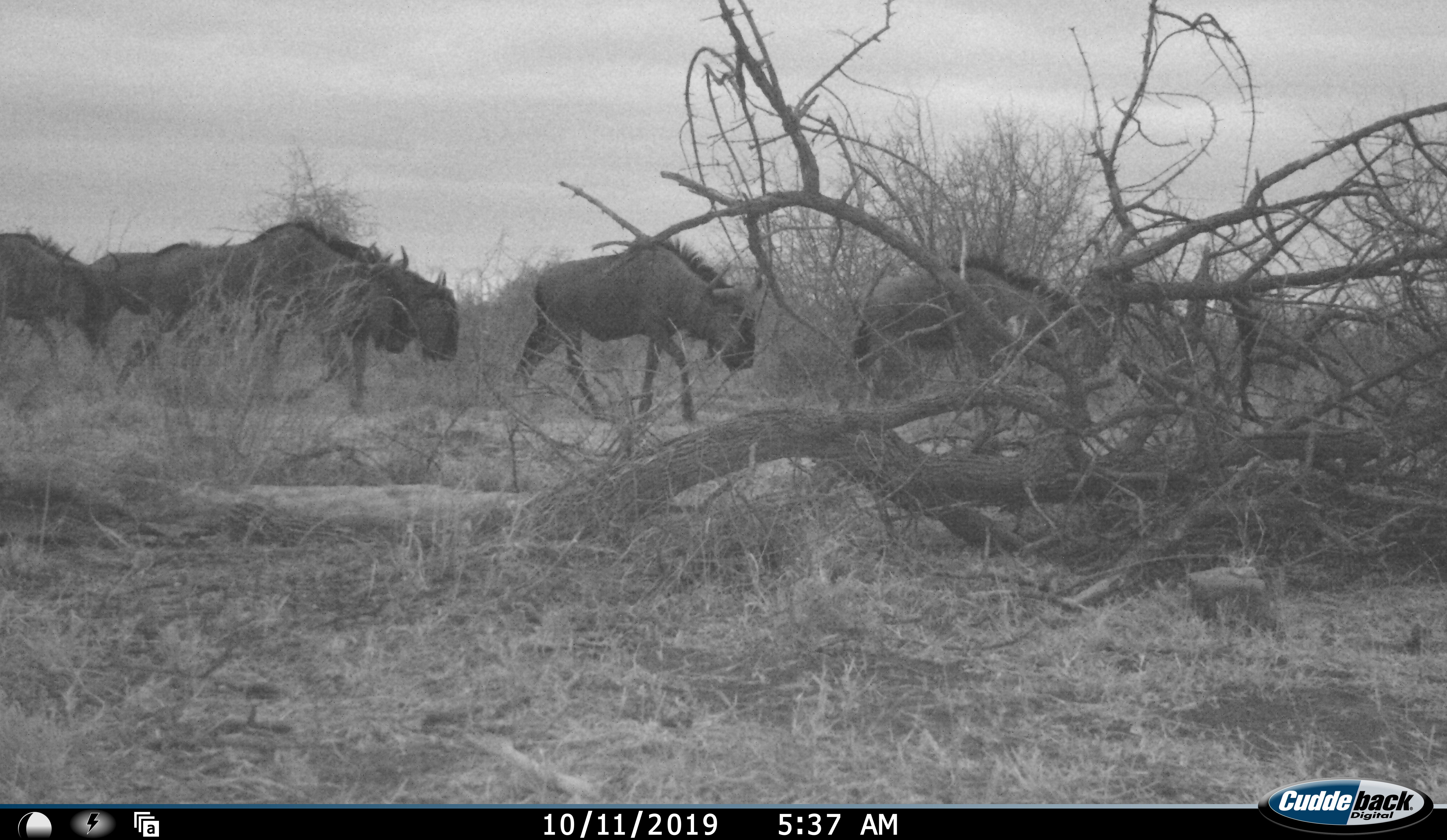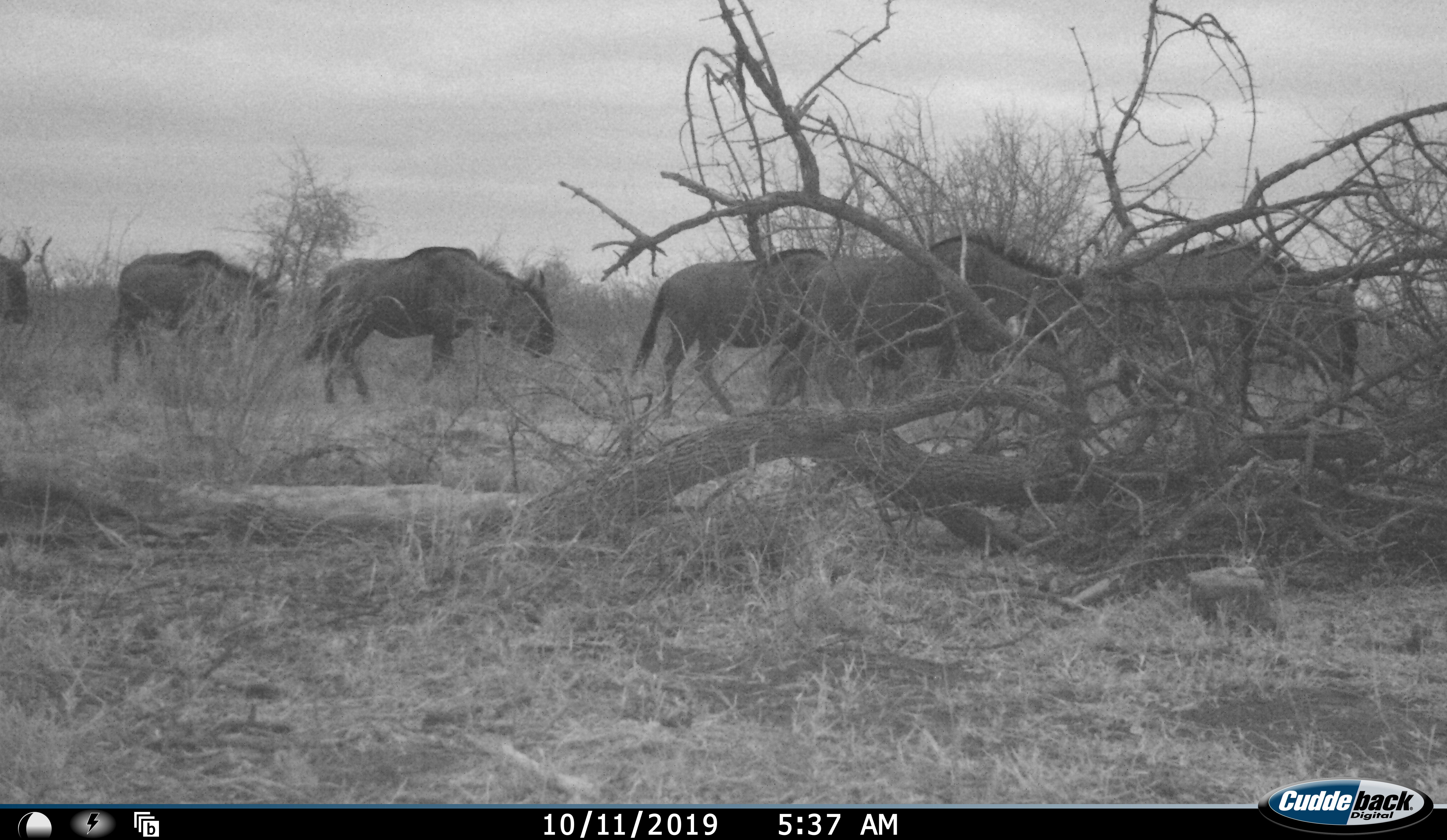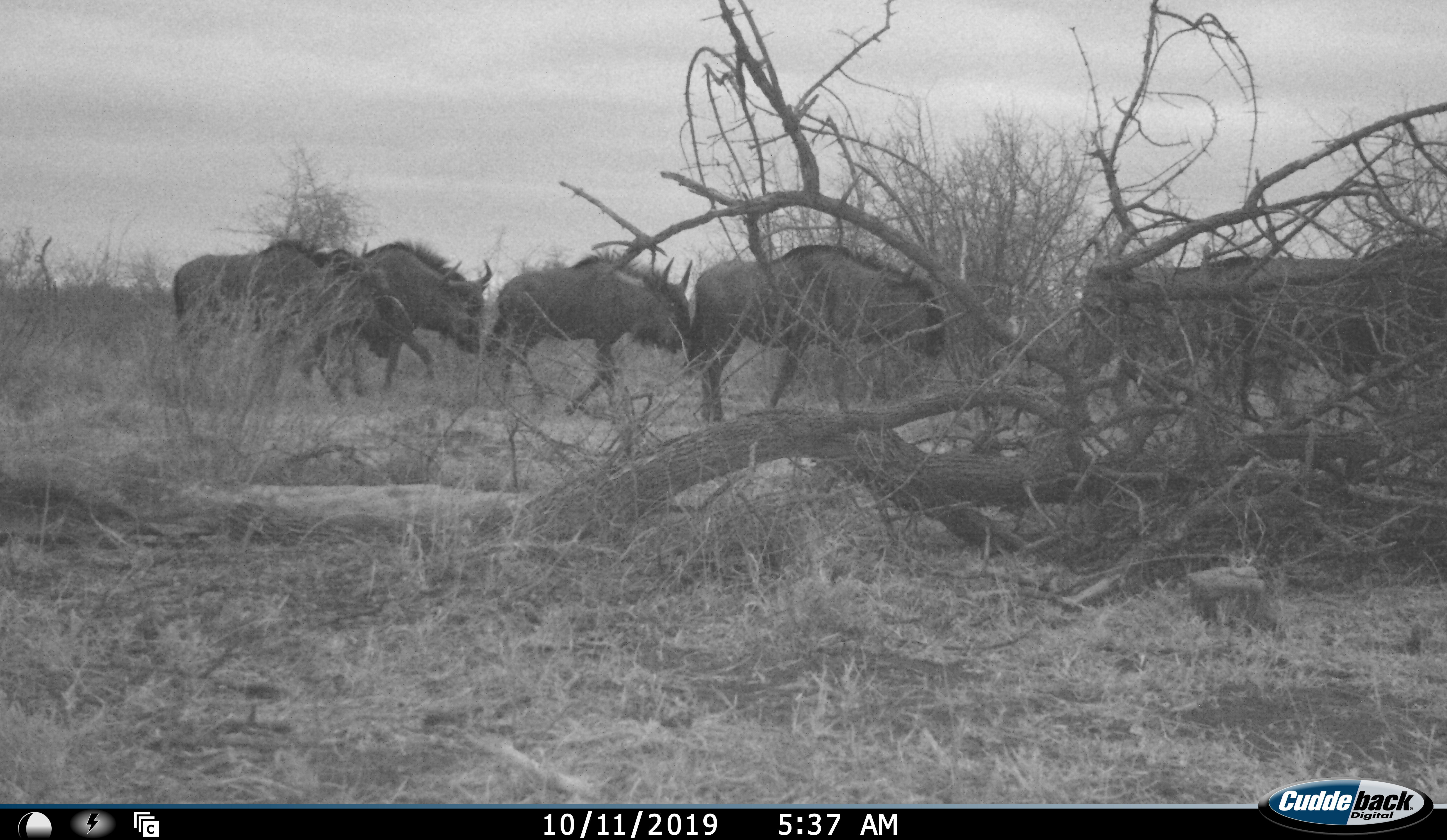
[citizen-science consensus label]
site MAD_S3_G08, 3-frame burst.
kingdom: Animalia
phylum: Chordata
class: Mammalia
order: Artiodactyla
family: Bovidae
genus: Connochaetes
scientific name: Connochaetes taurinus taurinus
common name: blue wildebeest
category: wildebeestblue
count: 7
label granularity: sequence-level